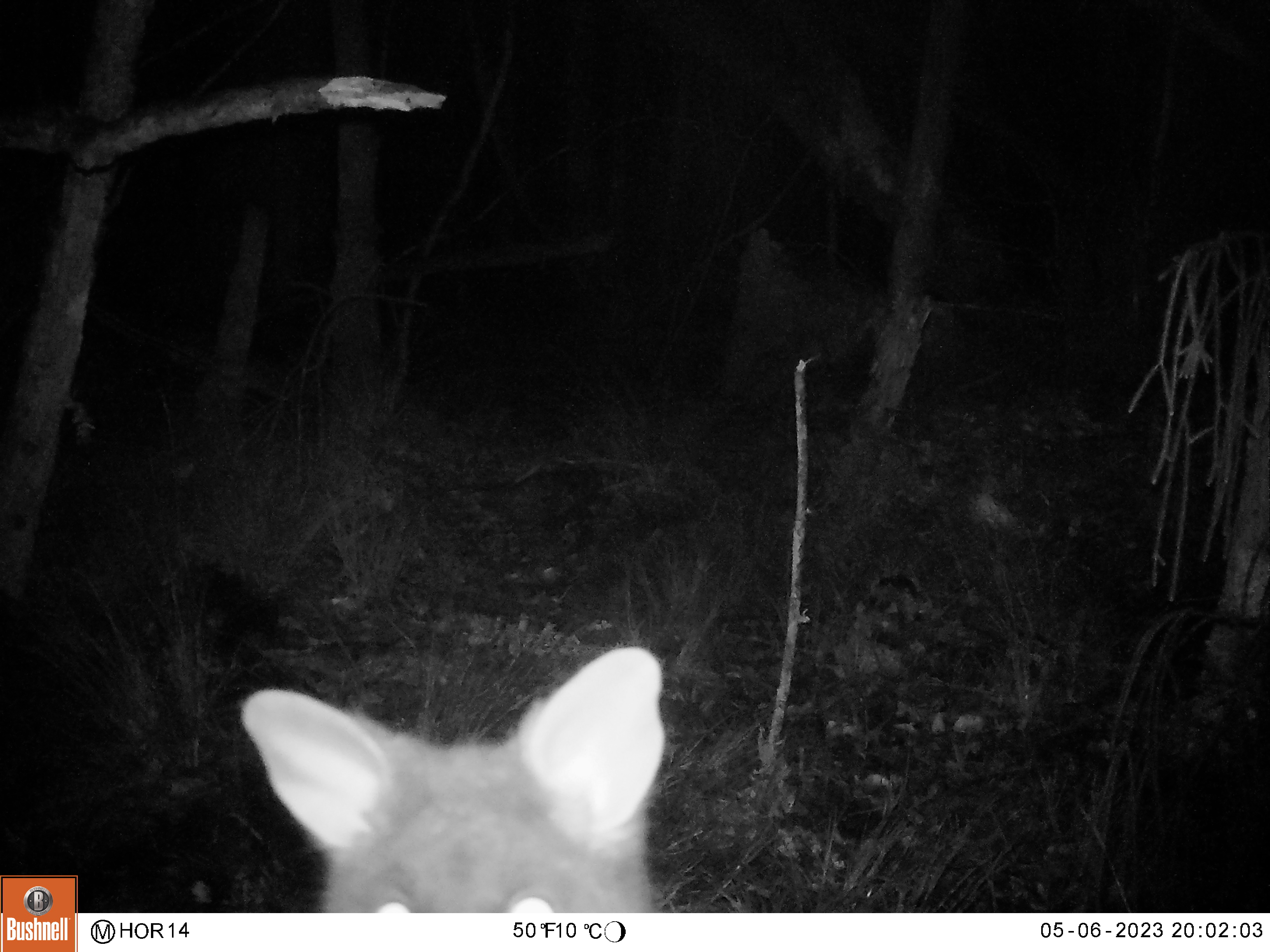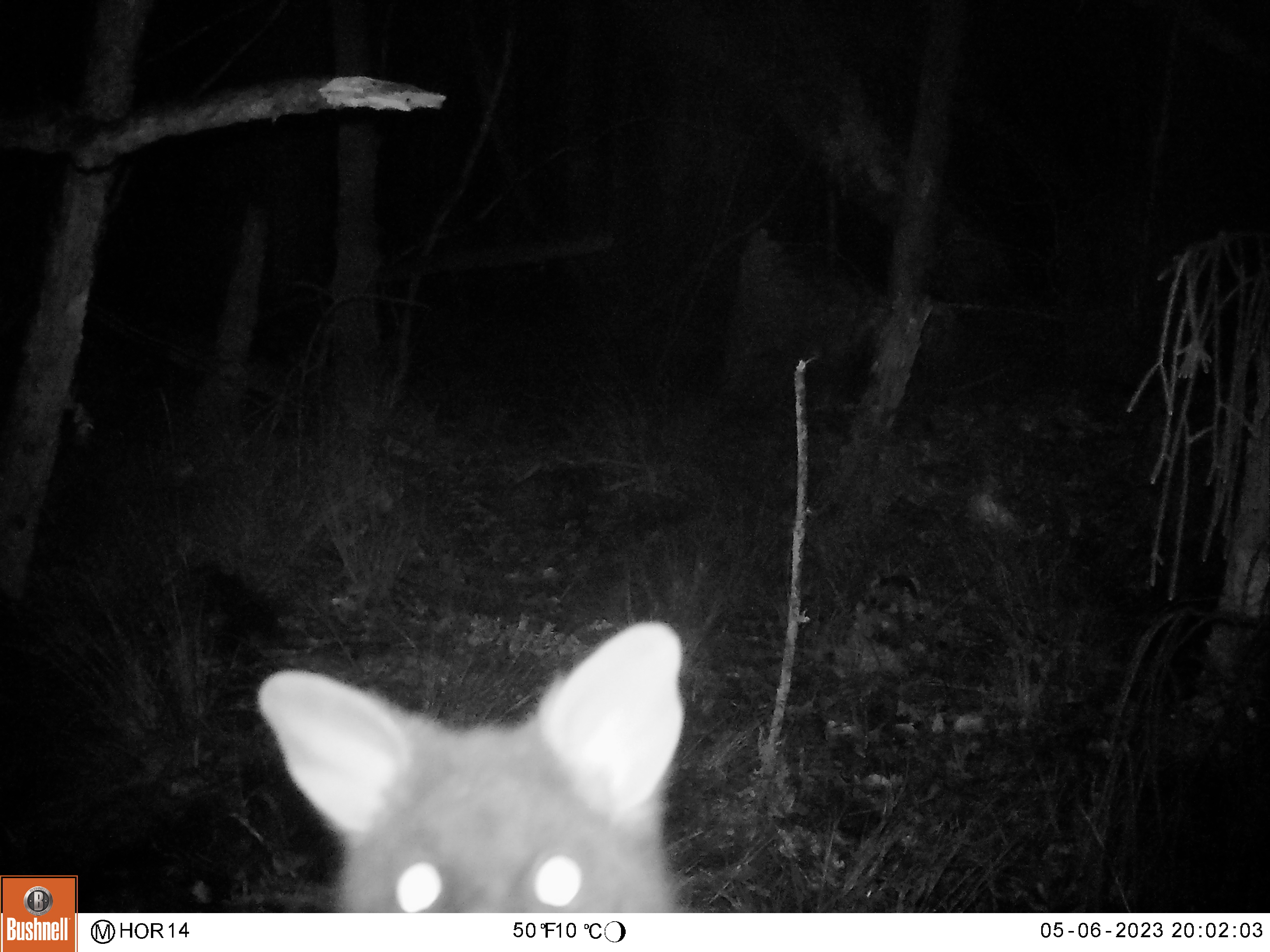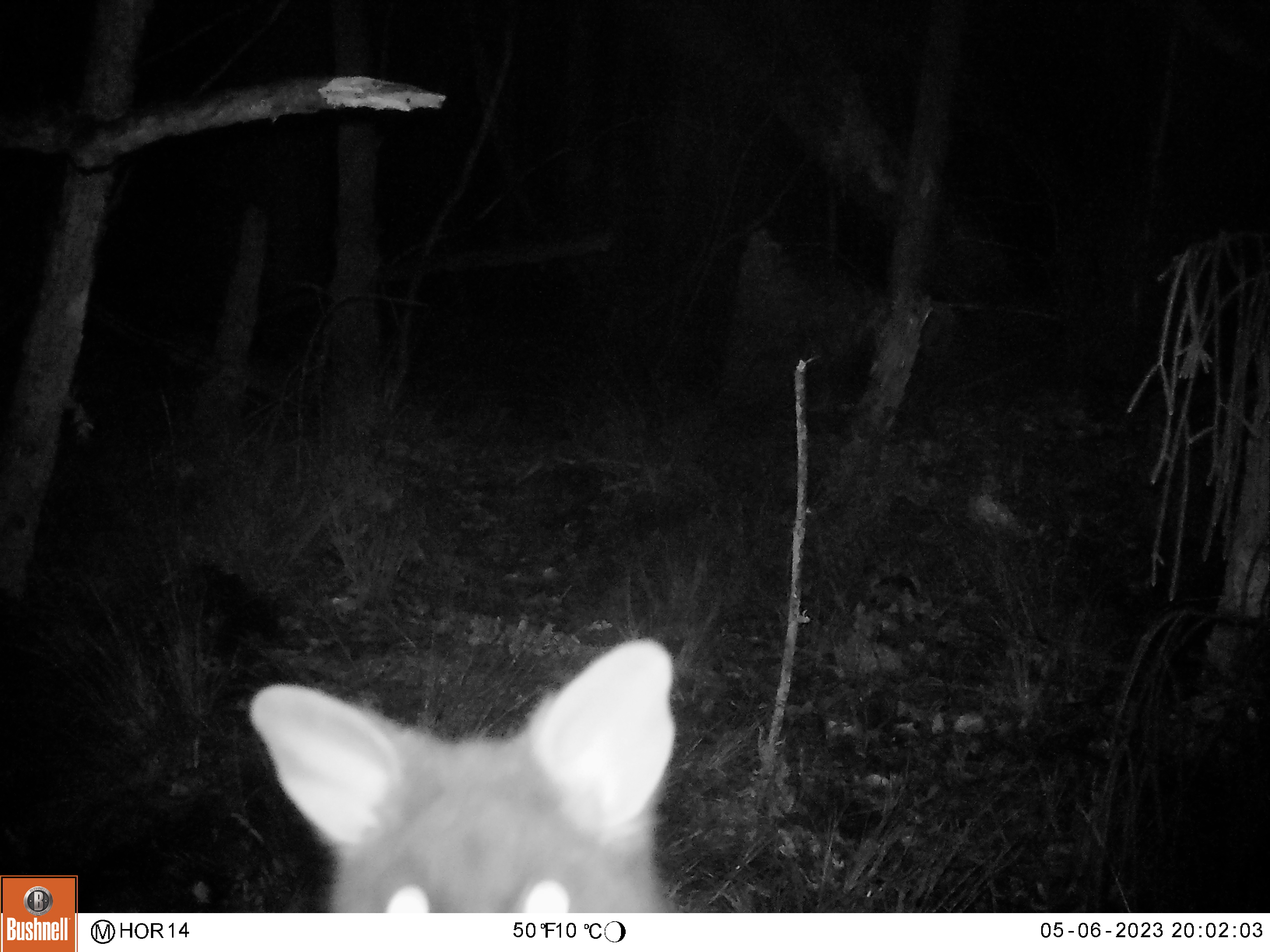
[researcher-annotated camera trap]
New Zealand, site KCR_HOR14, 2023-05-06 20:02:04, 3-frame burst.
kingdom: Animalia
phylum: Chordata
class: Mammalia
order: Diprotodontia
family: Phalangeridae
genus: Trichosurus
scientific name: Trichosurus vulpecula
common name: common brushtail possum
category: possum